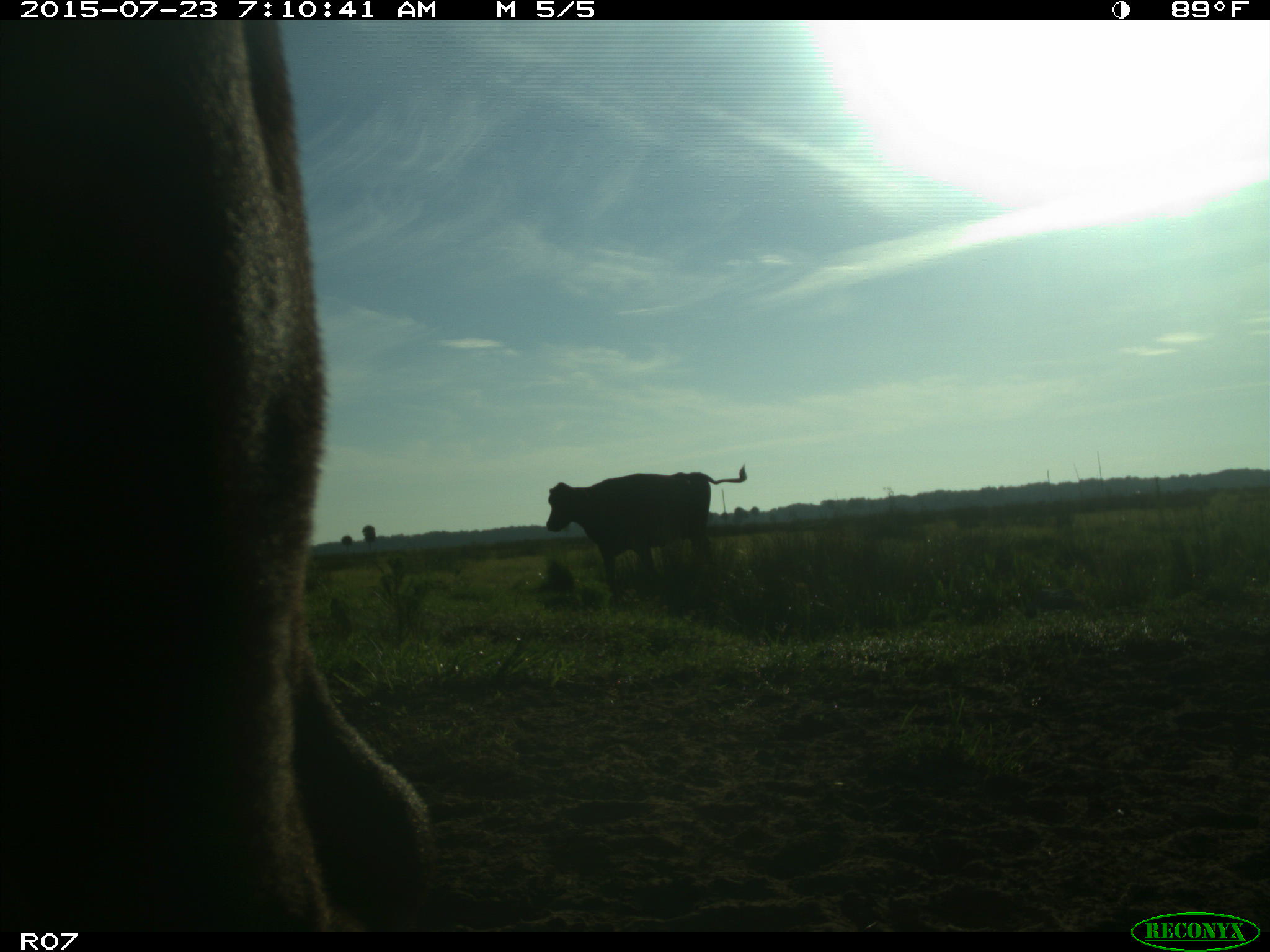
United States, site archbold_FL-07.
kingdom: Animalia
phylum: Chordata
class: Mammalia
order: Artiodactyla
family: Bovidae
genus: Bos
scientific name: Bos taurus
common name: domestic cow